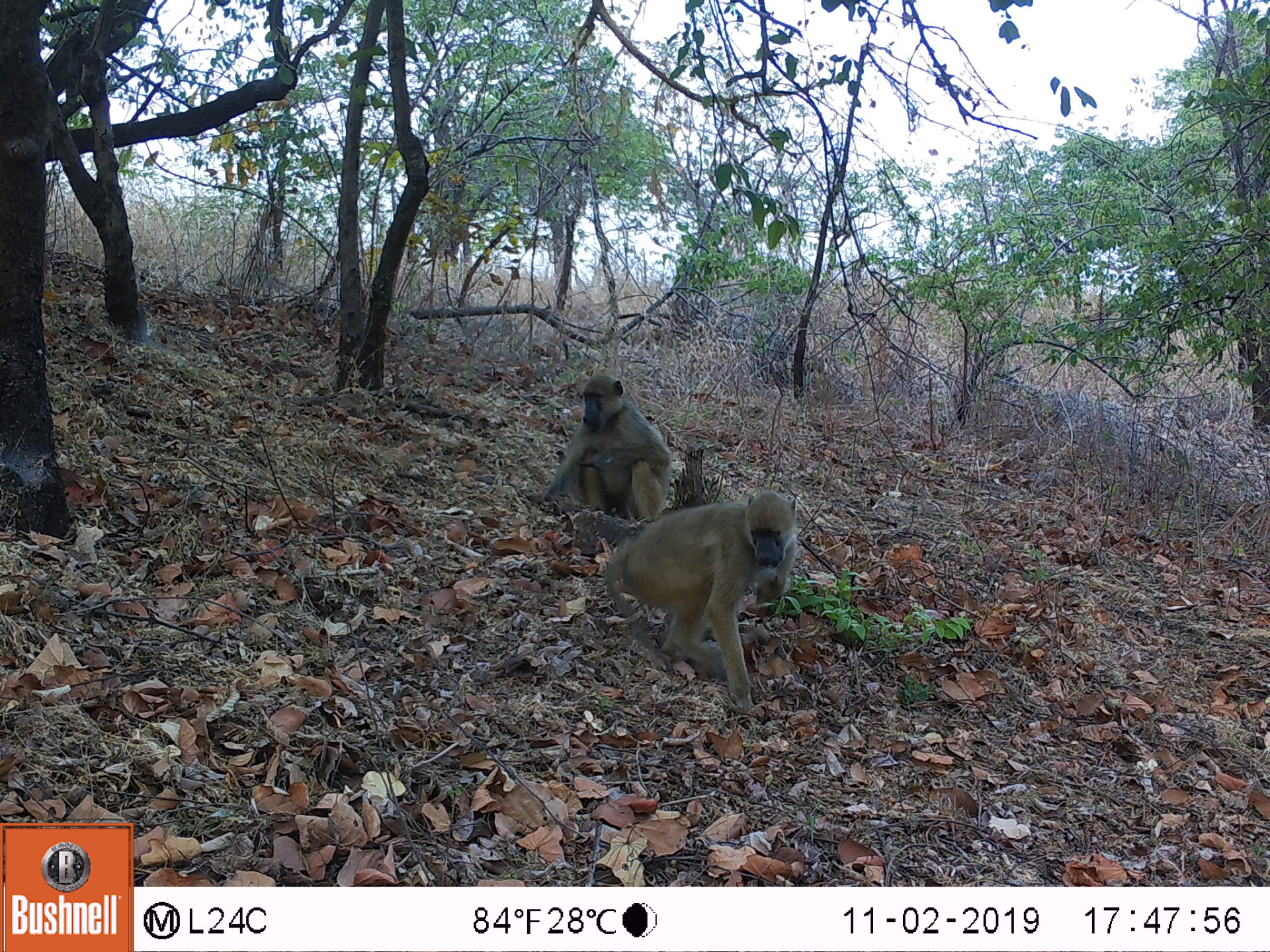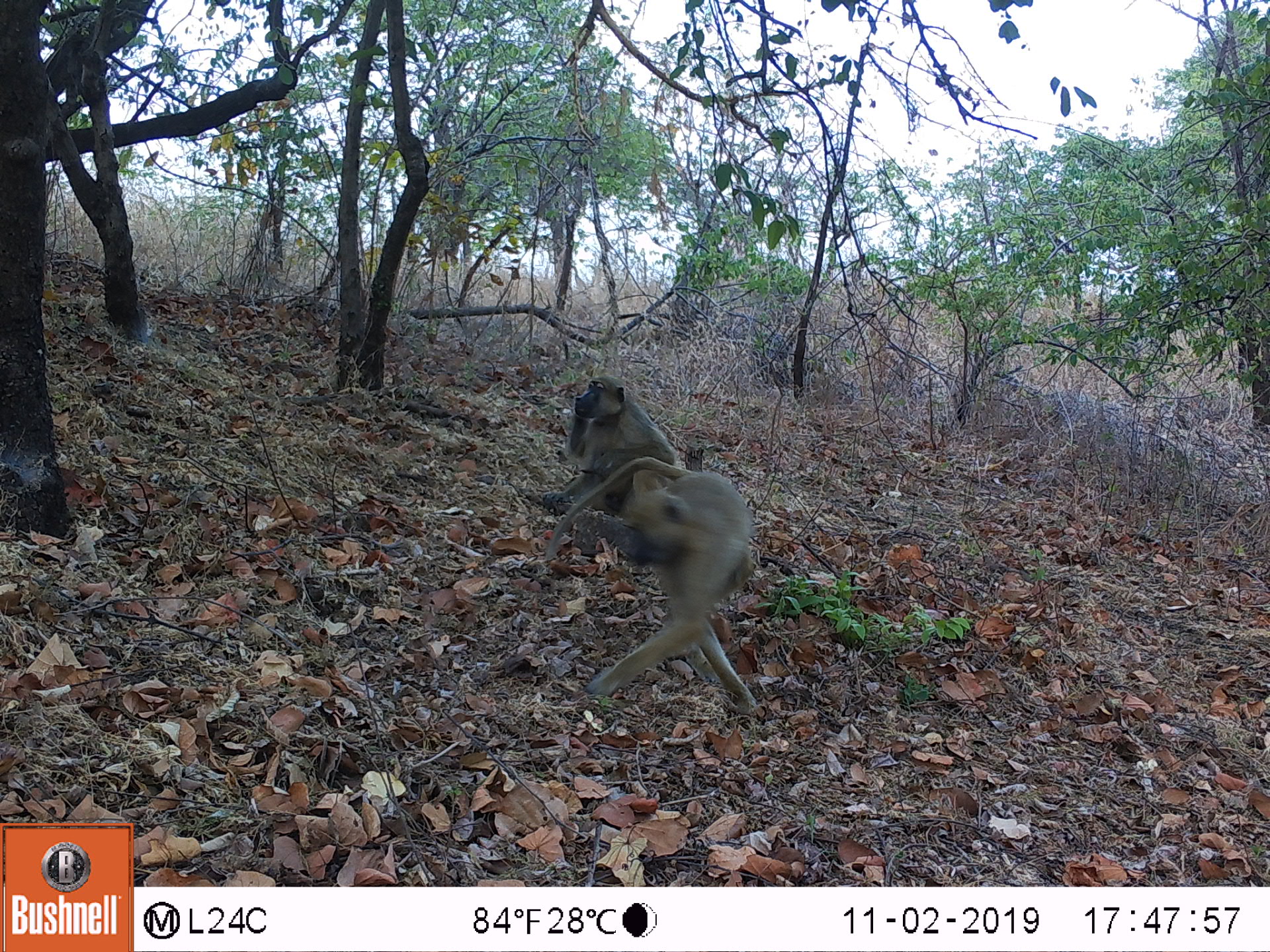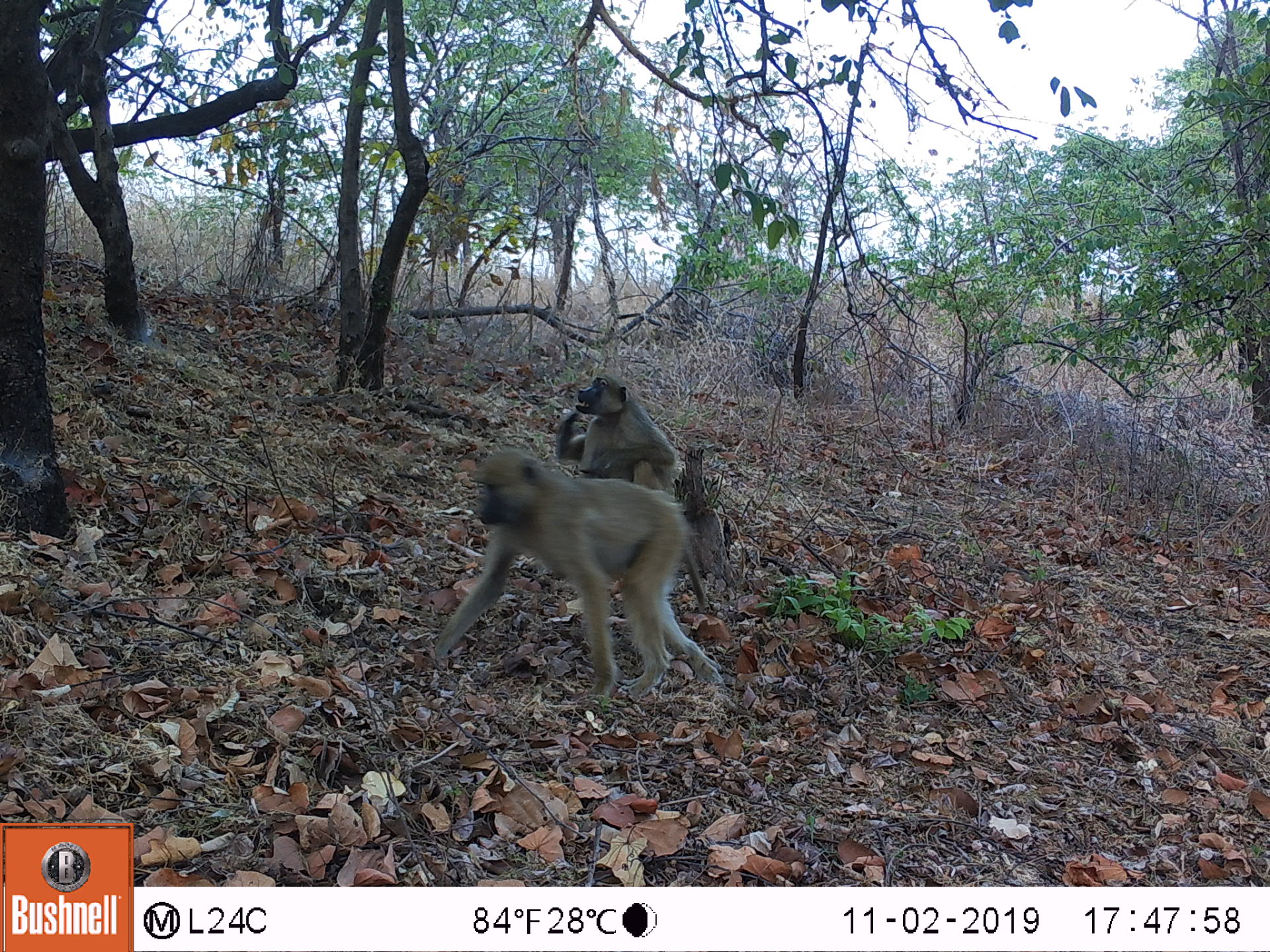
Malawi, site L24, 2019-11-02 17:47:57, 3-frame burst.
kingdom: Animalia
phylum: Chordata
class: Mammalia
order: Primates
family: Cercopithecidae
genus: Papio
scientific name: Papio cynocephalus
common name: yellow baboon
Yellow baboon (Papio cynocephalus), count 2.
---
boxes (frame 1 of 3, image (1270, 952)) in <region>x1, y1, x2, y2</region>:
yellow baboon: <region>593, 489, 809, 713</region>; <region>550, 375, 671, 513</region>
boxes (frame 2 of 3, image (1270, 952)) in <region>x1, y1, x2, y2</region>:
yellow baboon: <region>550, 456, 755, 712</region>; <region>561, 368, 678, 466</region>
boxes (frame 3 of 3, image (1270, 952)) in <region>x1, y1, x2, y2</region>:
yellow baboon: <region>440, 448, 725, 705</region>; <region>551, 369, 674, 481</region>